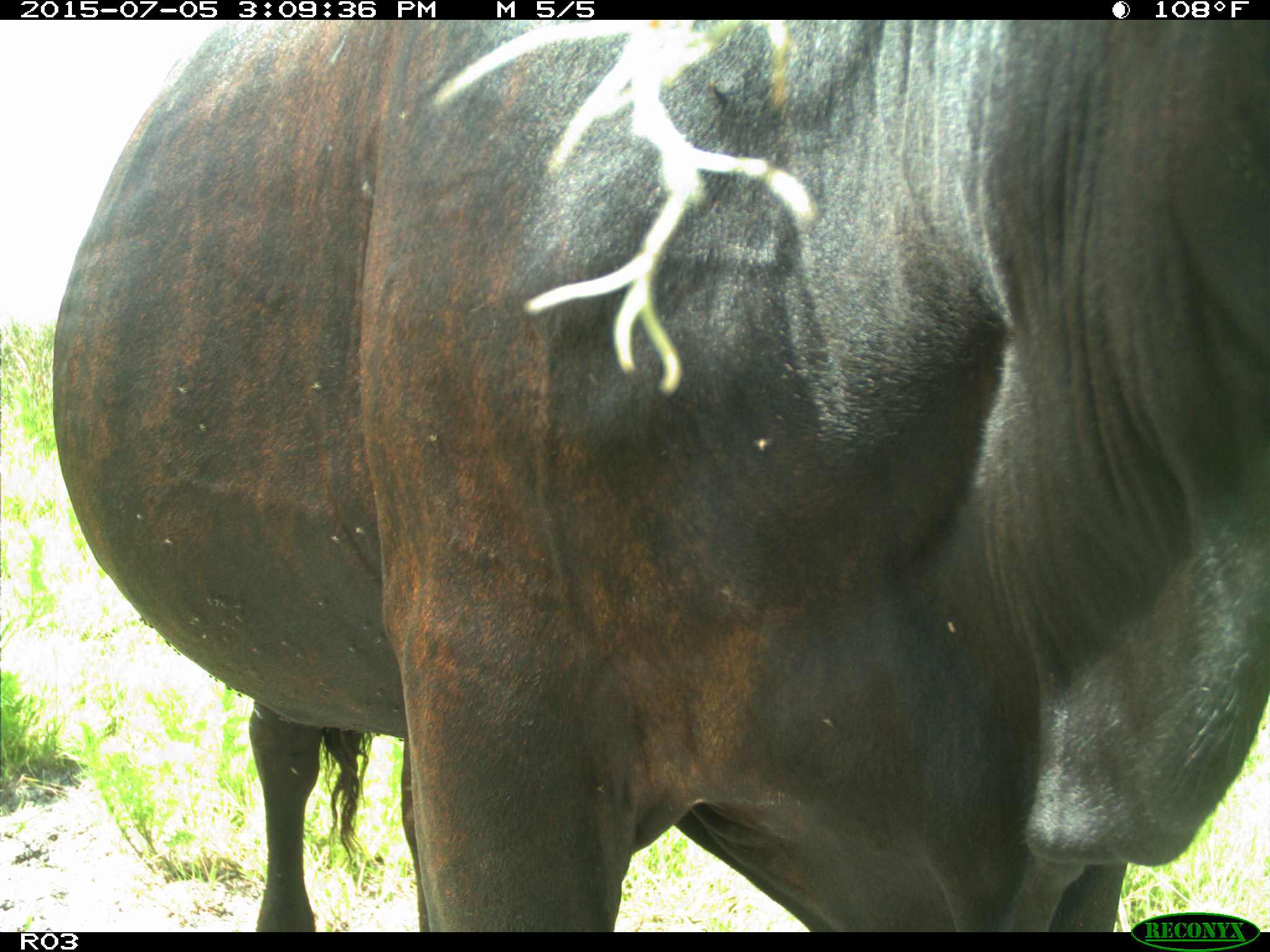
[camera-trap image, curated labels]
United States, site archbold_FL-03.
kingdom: Animalia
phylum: Chordata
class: Mammalia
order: Artiodactyla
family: Bovidae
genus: Bos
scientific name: Bos taurus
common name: domestic cow